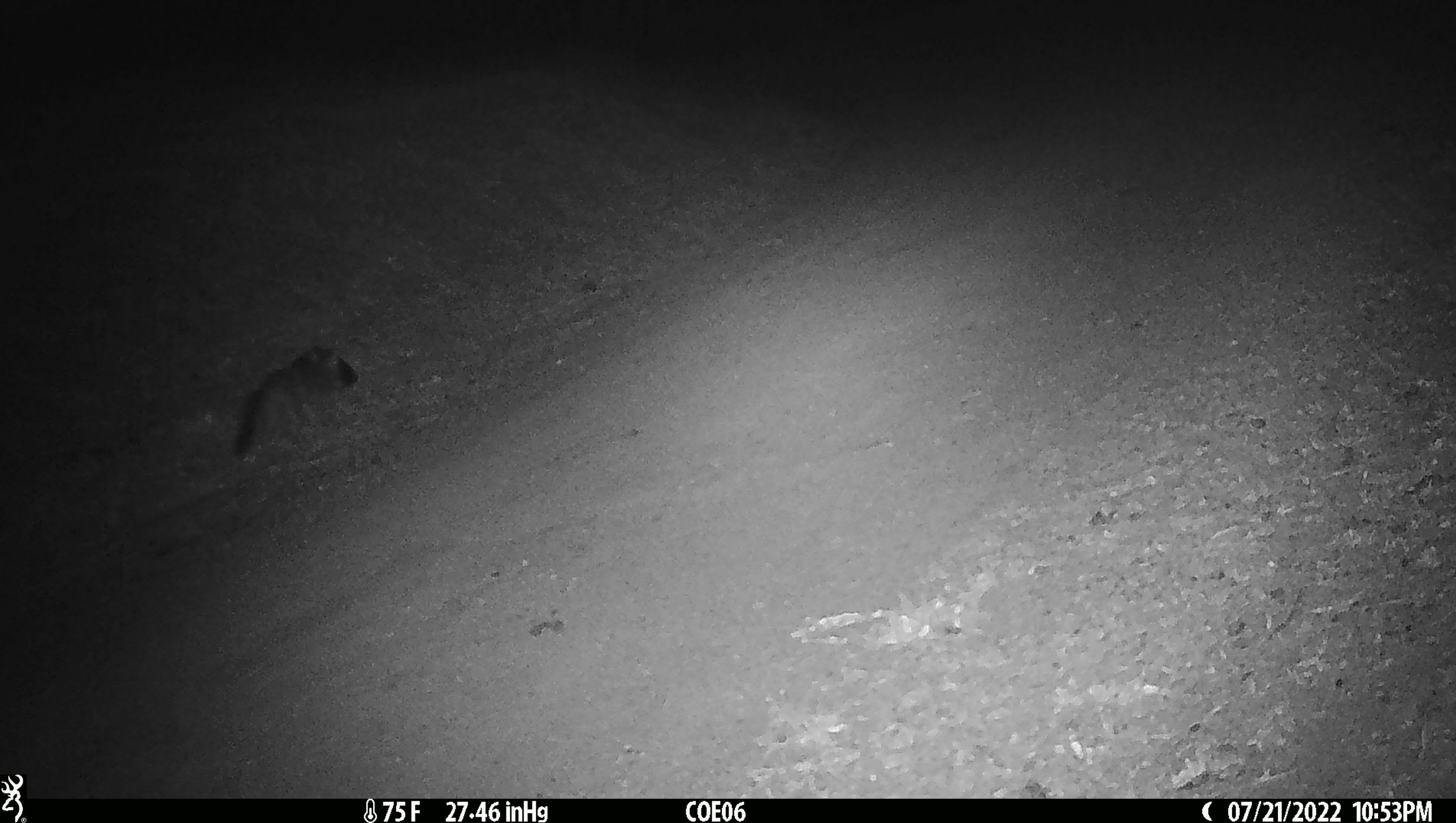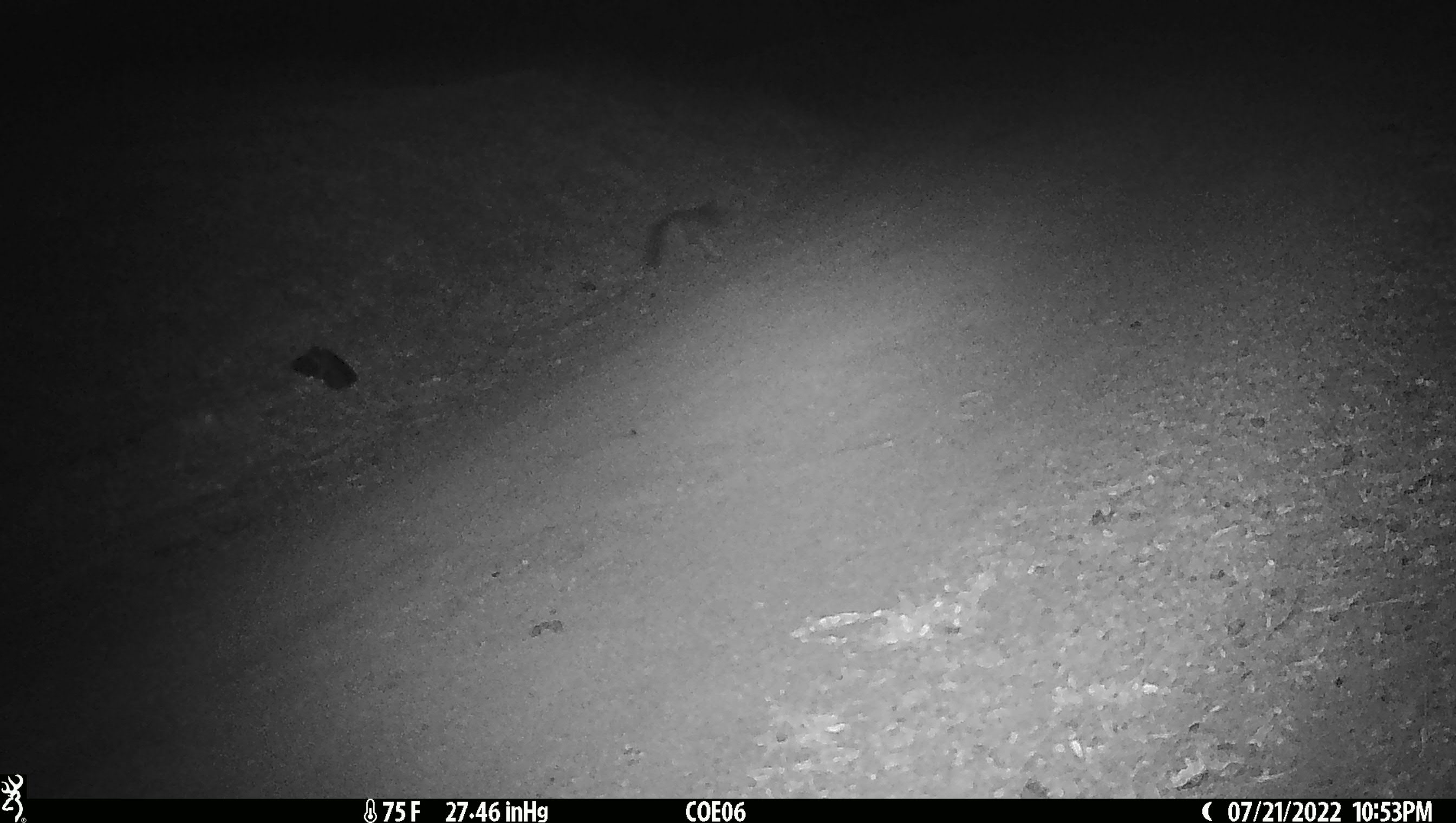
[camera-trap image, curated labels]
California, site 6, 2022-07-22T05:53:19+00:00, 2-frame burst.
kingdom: Animalia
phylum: Chordata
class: Mammalia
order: Carnivora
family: Canidae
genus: Urocyon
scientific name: Urocyon cinereoargenteus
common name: gray fox